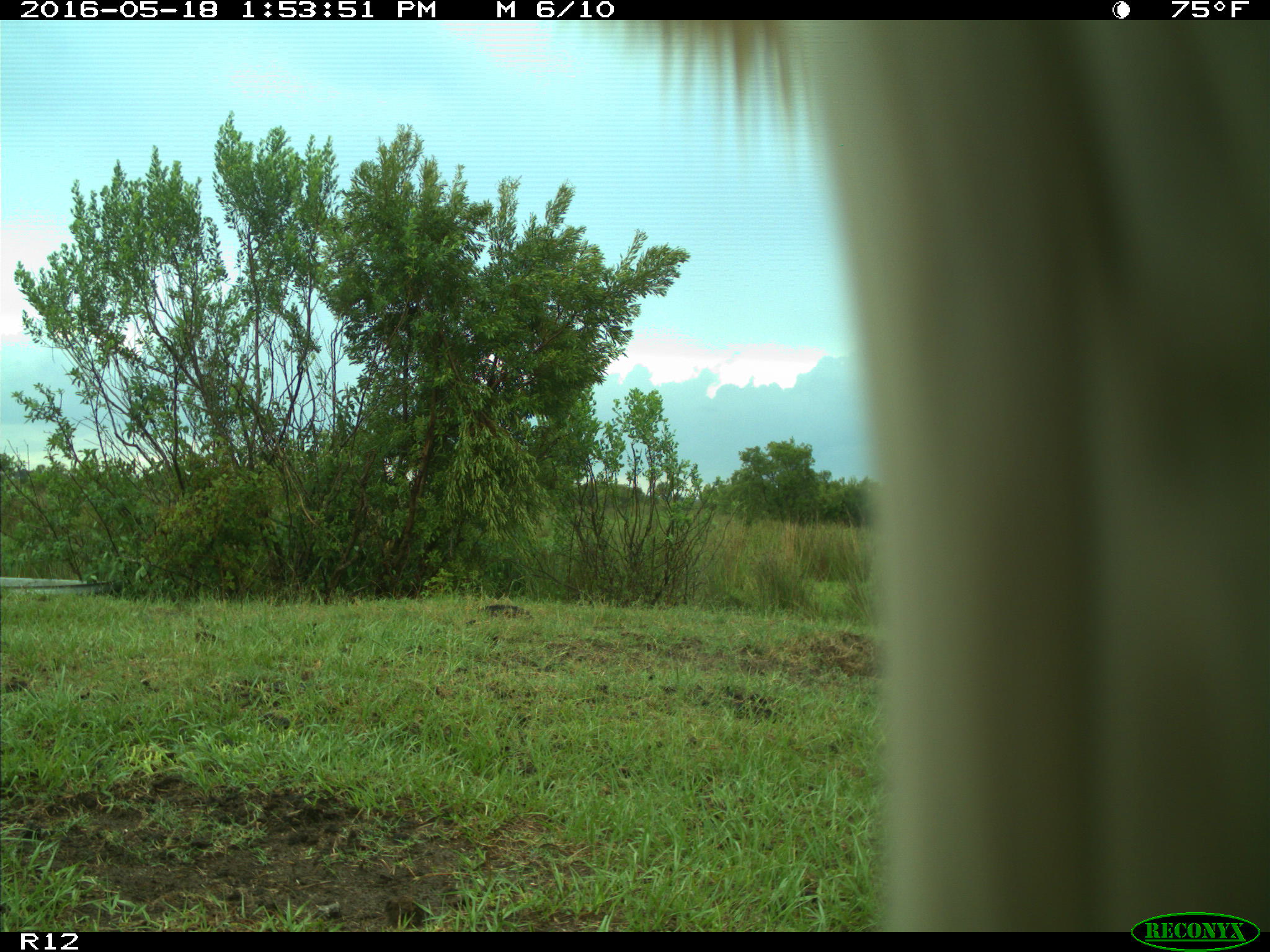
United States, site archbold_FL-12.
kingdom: Animalia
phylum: Chordata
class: Mammalia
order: Artiodactyla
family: Bovidae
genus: Bos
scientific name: Bos taurus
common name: domestic cow